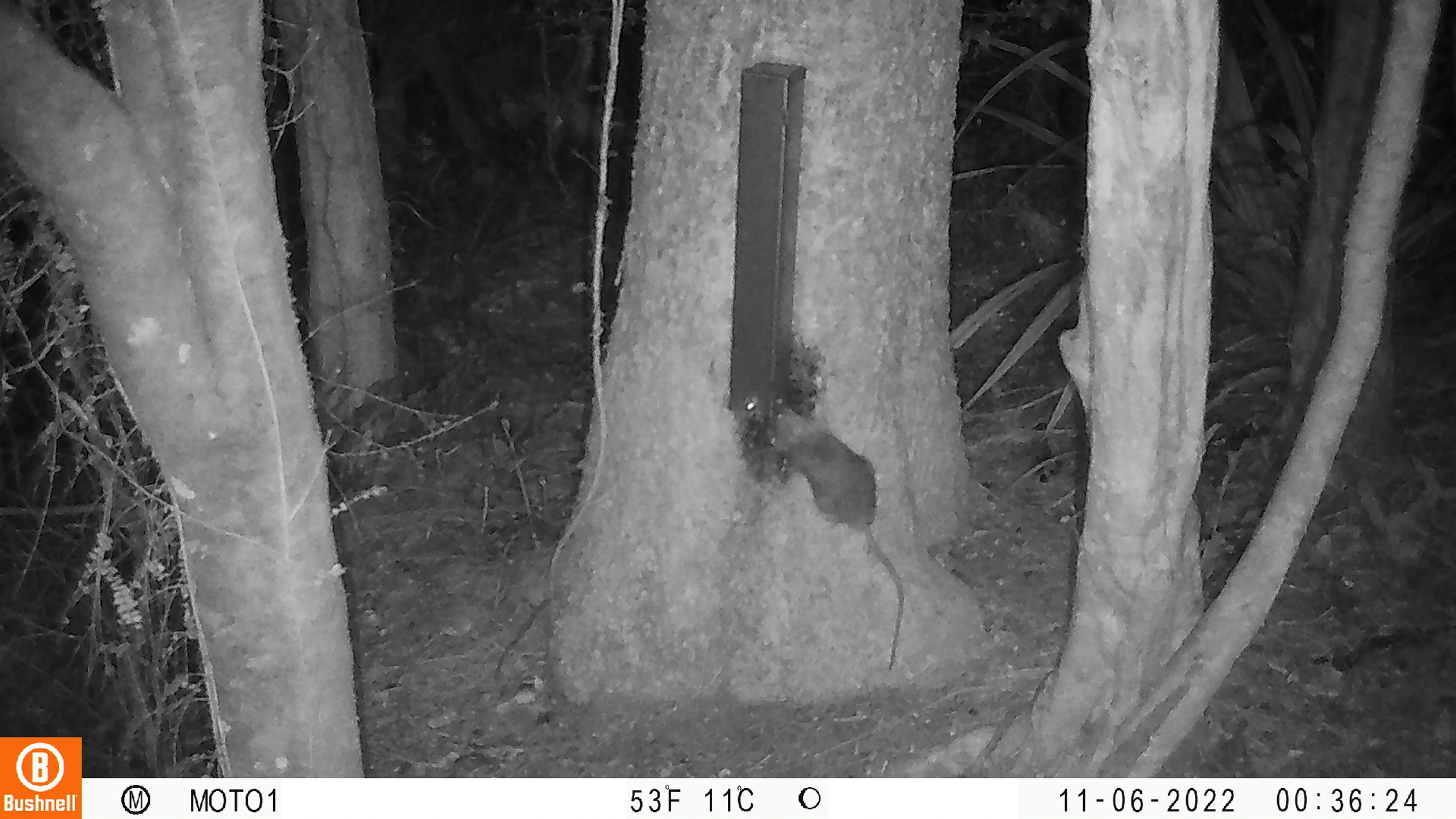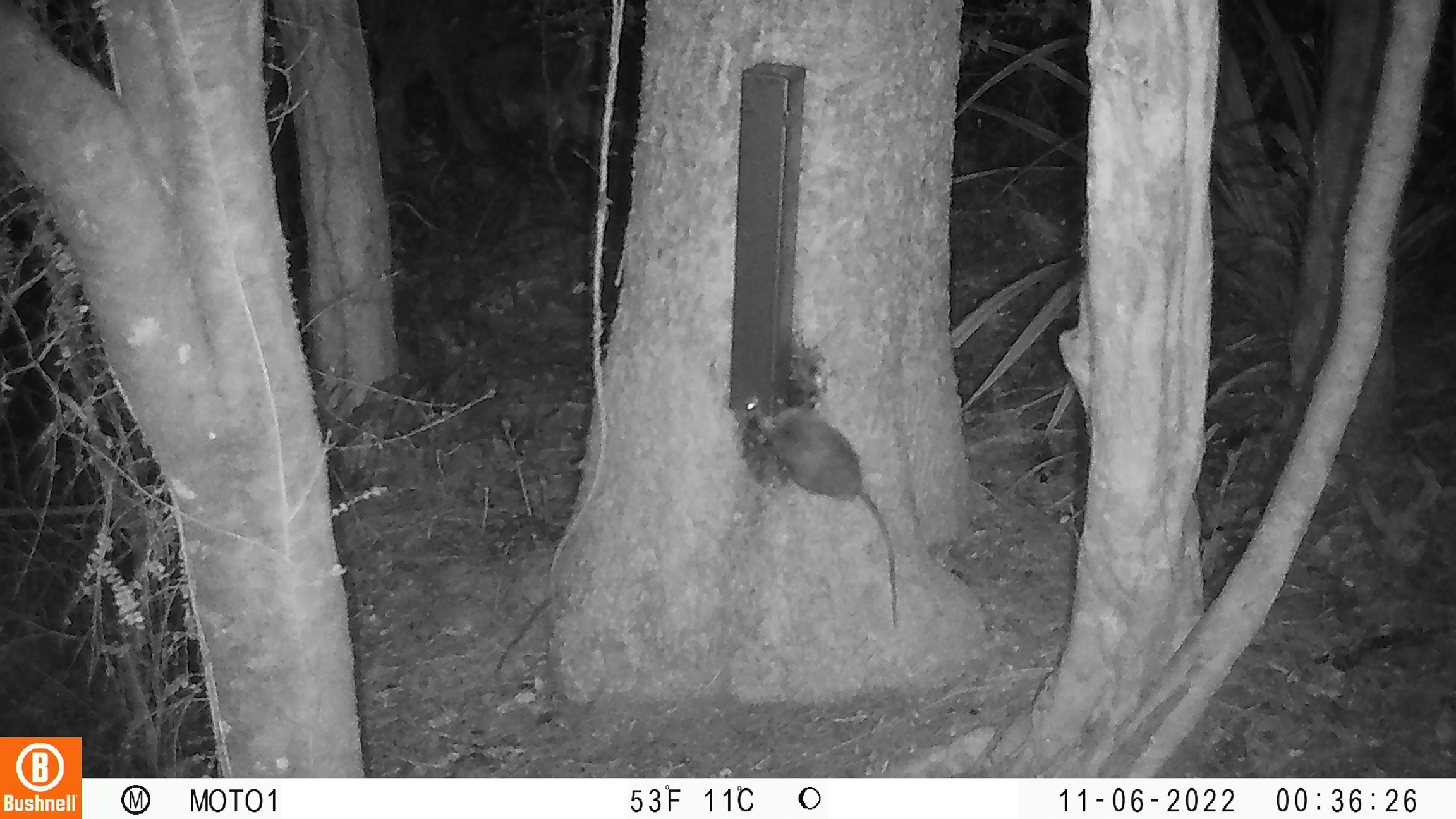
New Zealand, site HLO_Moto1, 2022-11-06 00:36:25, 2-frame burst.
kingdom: Animalia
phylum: Chordata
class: Mammalia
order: Rodentia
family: Muridae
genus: Rattus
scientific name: Rattus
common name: rat